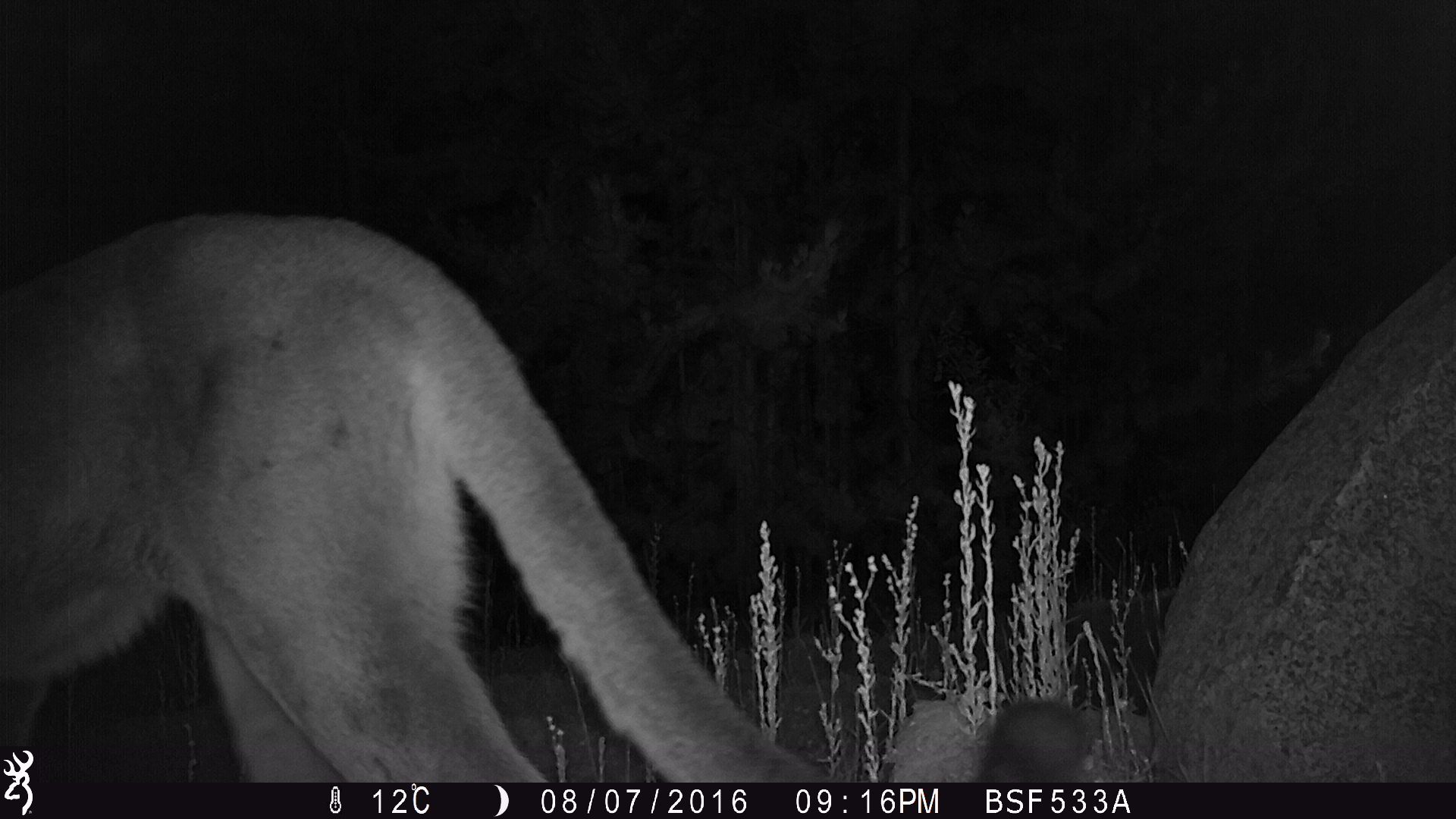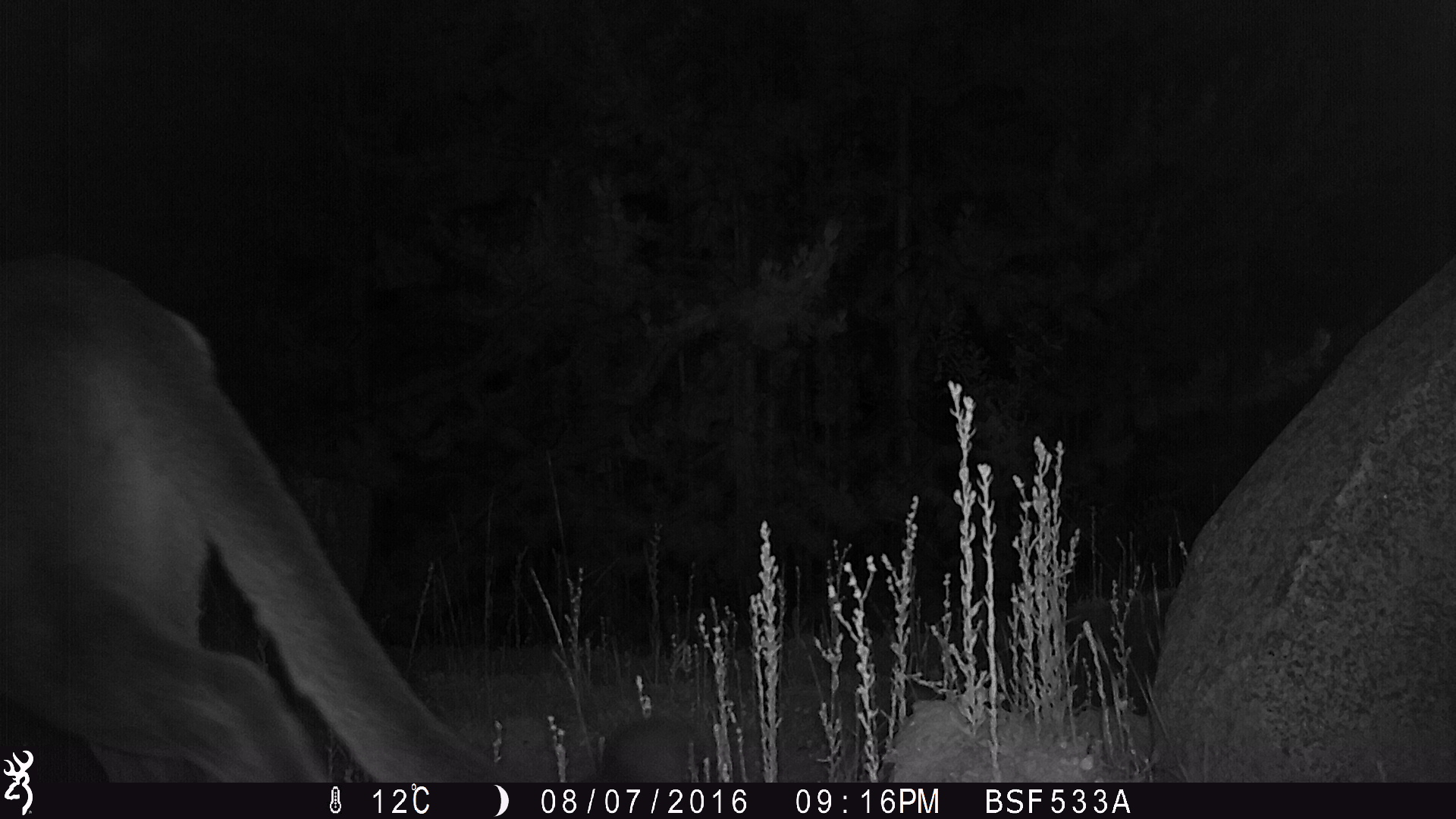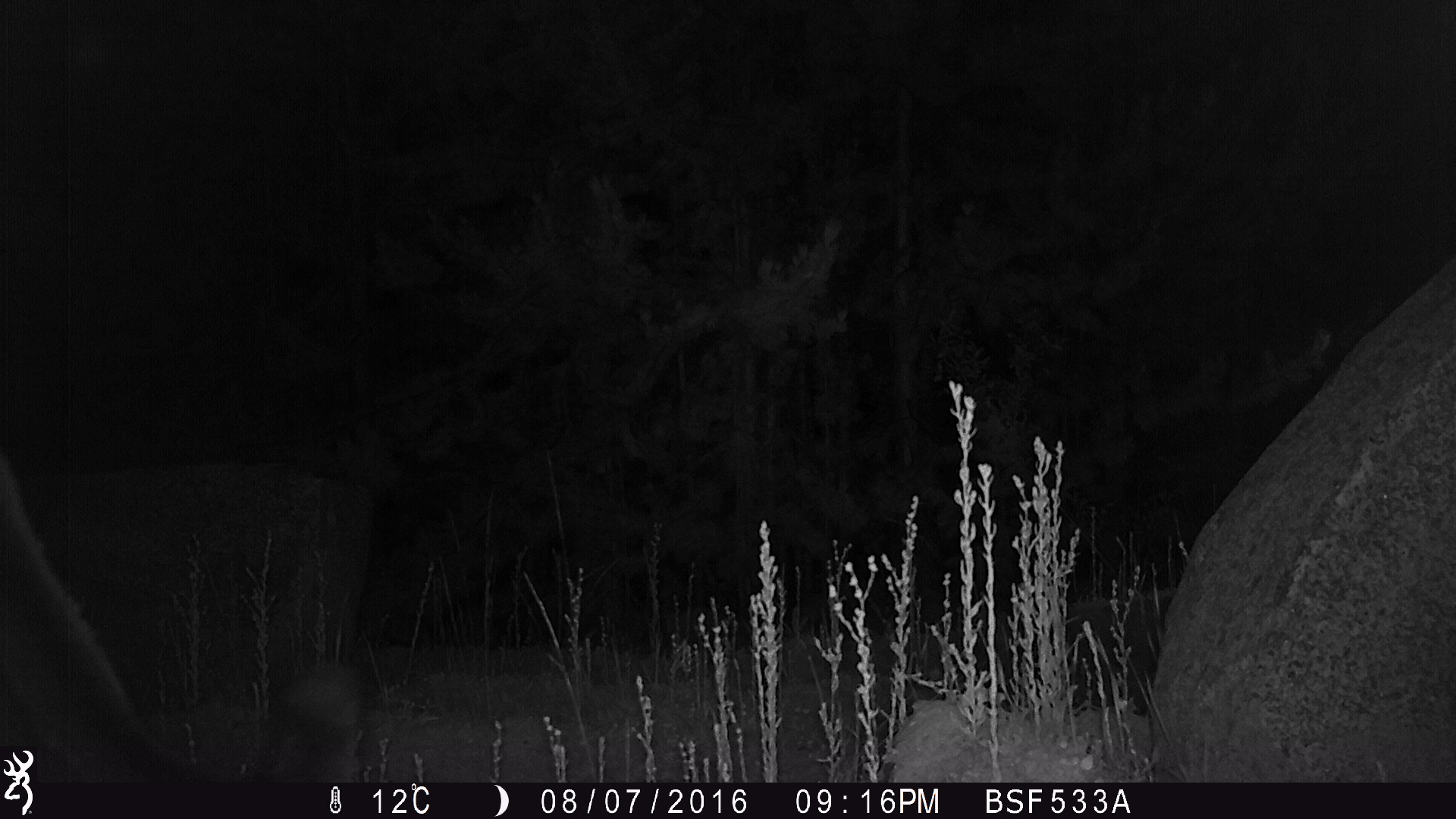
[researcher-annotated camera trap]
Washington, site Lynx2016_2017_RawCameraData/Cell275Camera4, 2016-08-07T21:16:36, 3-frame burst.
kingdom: Animalia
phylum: Chordata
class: Mammalia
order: Carnivora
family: Felidae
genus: Puma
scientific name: Puma concolor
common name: mountain lion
Puma concolor (mountain lion). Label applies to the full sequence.